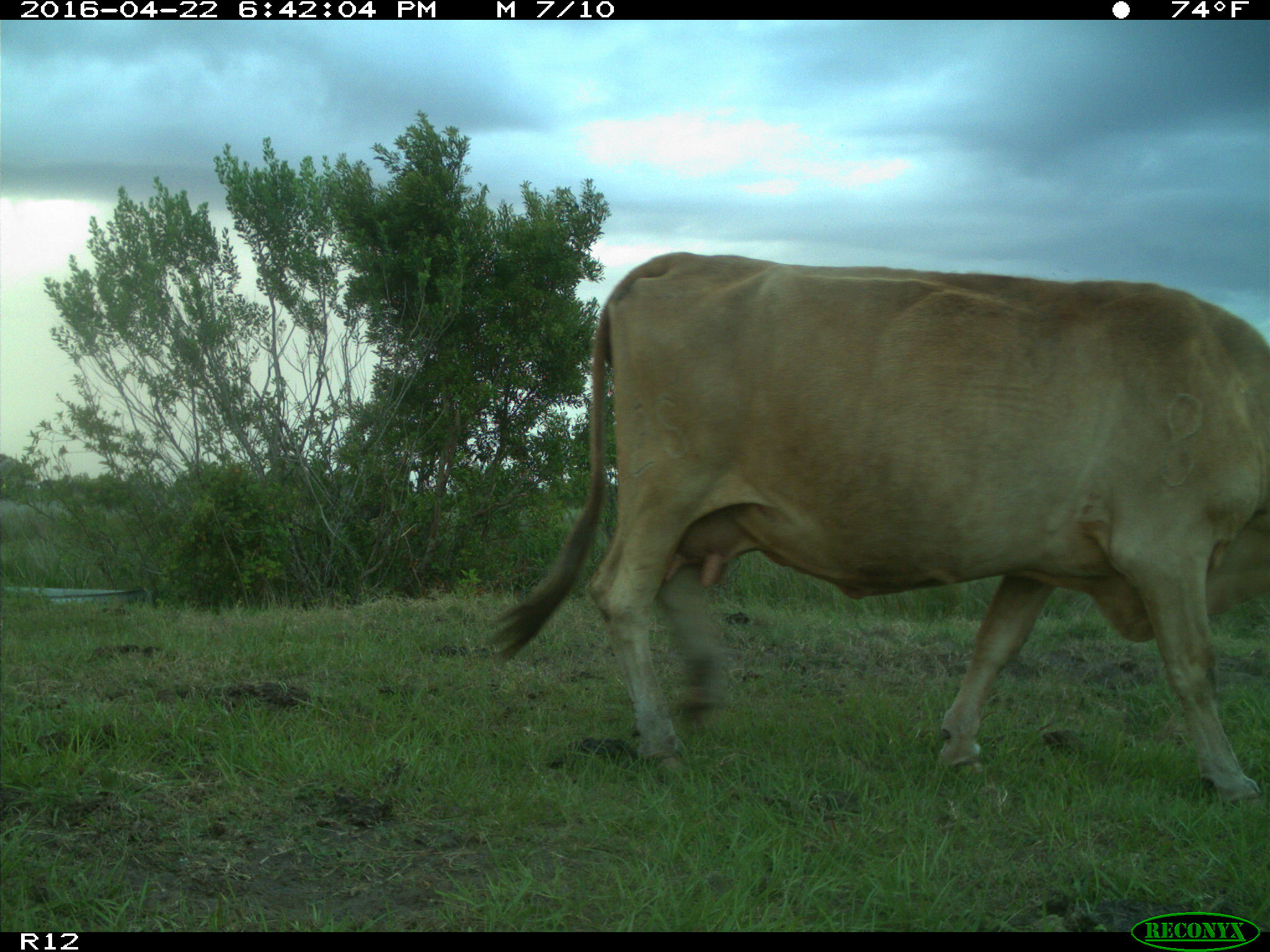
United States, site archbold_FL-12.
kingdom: Animalia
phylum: Chordata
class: Mammalia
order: Artiodactyla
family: Bovidae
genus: Bos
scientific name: Bos taurus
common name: domestic cow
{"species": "Bos taurus (domestic cow)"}